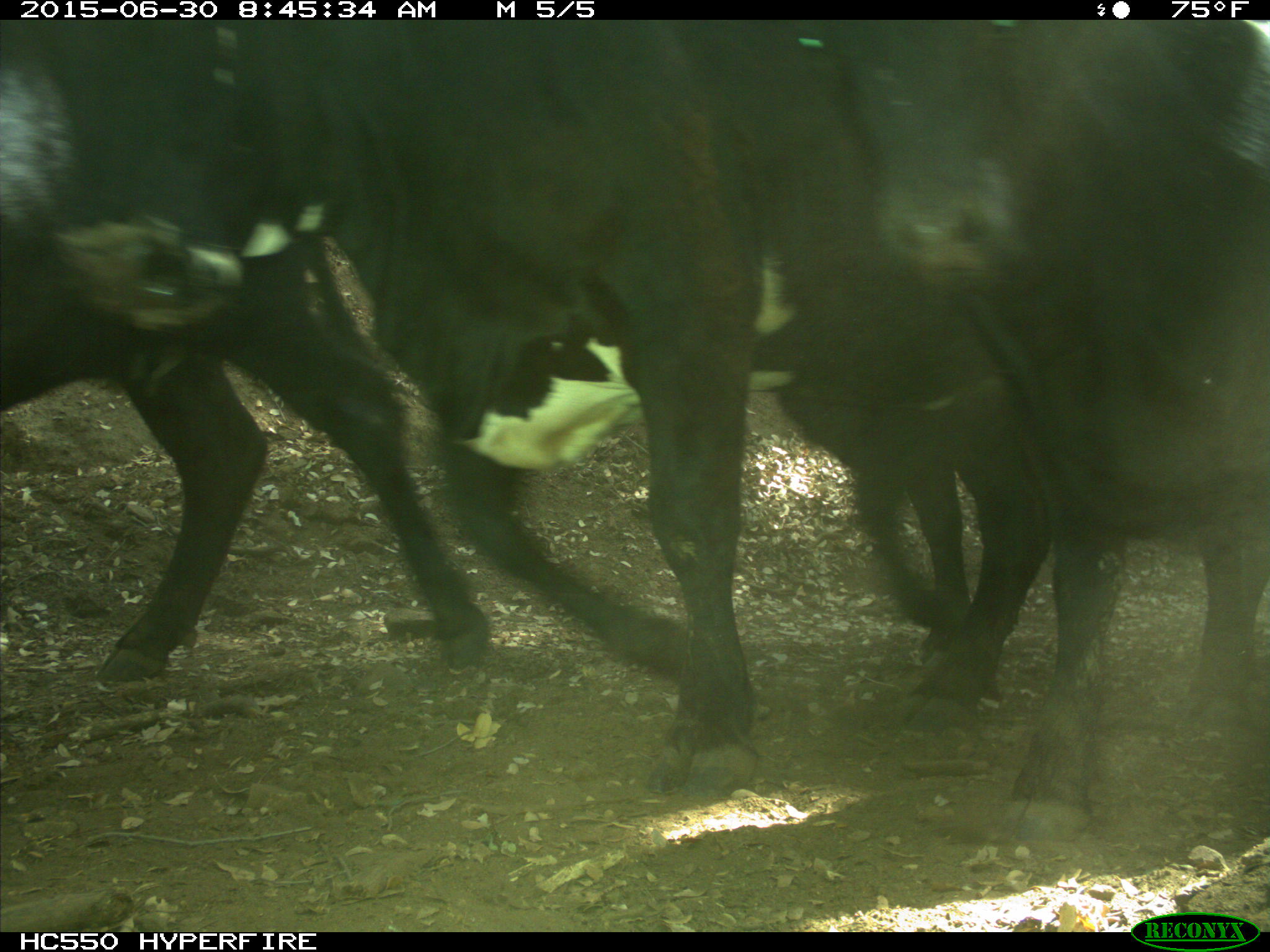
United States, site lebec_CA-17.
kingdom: Animalia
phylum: Chordata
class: Mammalia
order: Artiodactyla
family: Bovidae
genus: Bos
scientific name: Bos taurus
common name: domestic cow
Bos taurus (domestic cow).